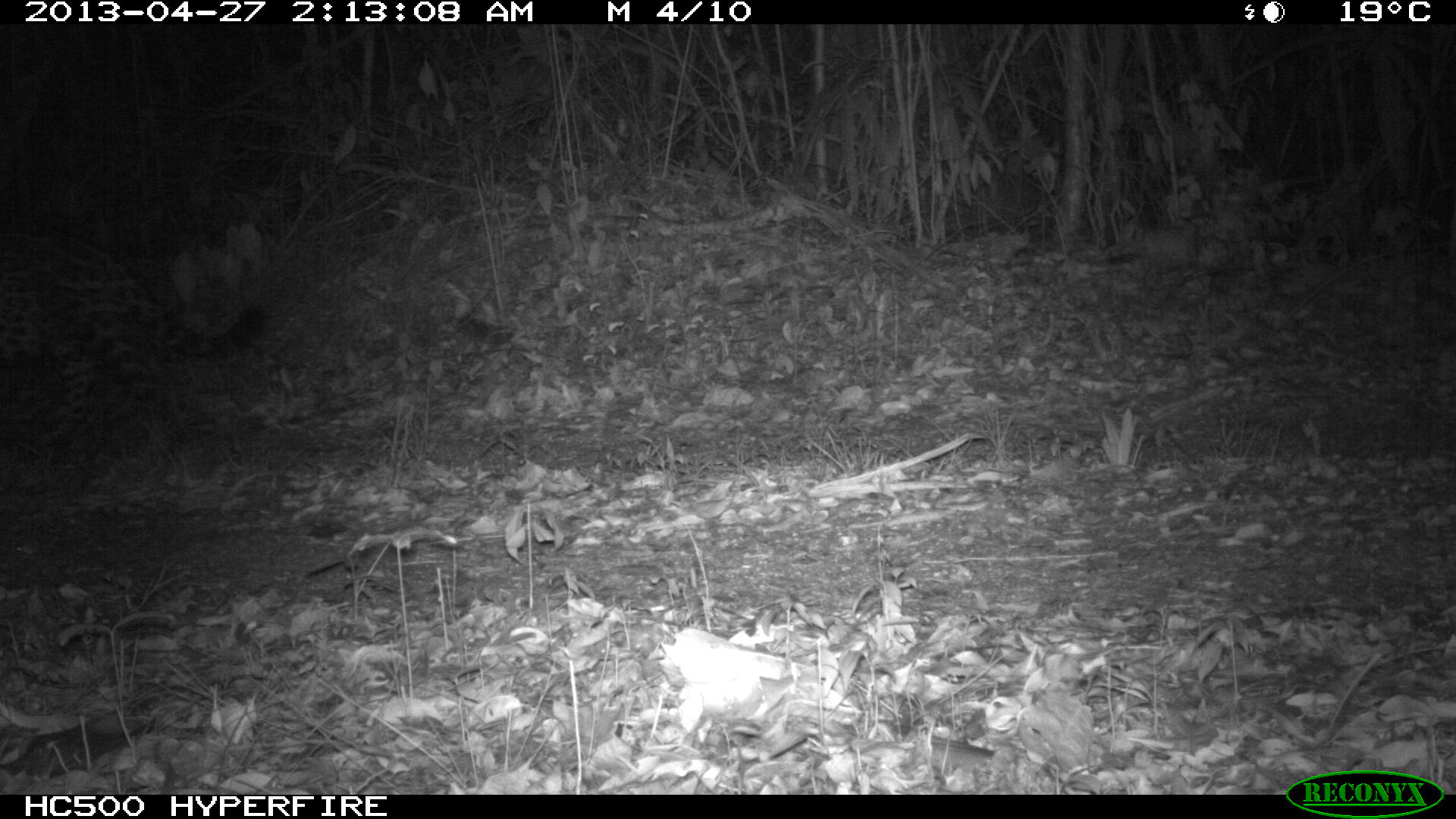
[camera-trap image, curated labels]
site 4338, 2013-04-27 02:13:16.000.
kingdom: Animalia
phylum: Chordata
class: Mammalia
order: Carnivora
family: Felidae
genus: Panthera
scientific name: Panthera onca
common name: jaguar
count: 1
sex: male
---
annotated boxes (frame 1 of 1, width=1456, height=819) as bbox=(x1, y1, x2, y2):
panthera onca: bbox=(1, 224, 265, 485)